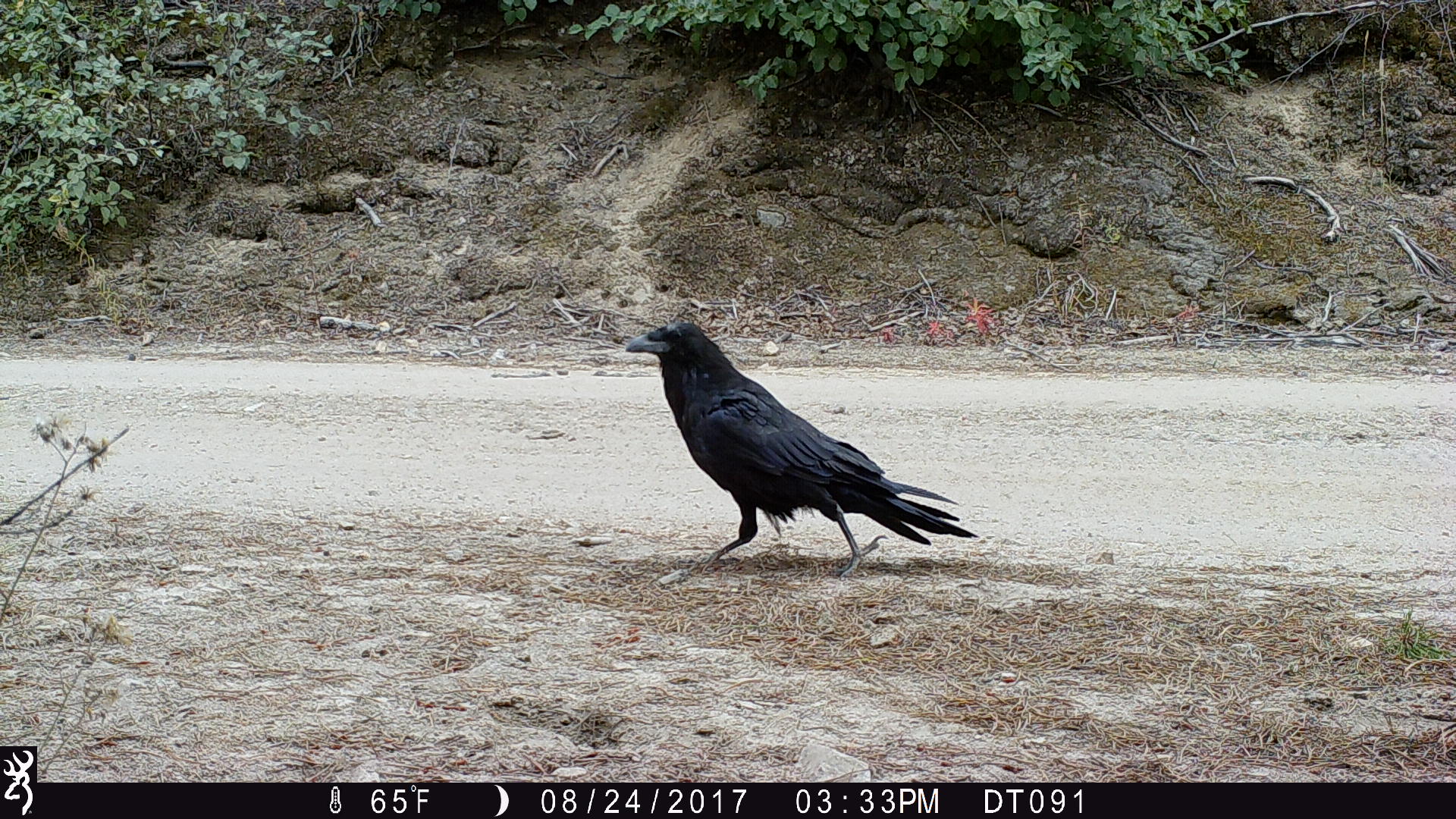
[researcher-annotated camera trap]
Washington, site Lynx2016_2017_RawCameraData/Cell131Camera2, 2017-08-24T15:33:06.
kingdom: Animalia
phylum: Chordata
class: Aves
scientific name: Aves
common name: birds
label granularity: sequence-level